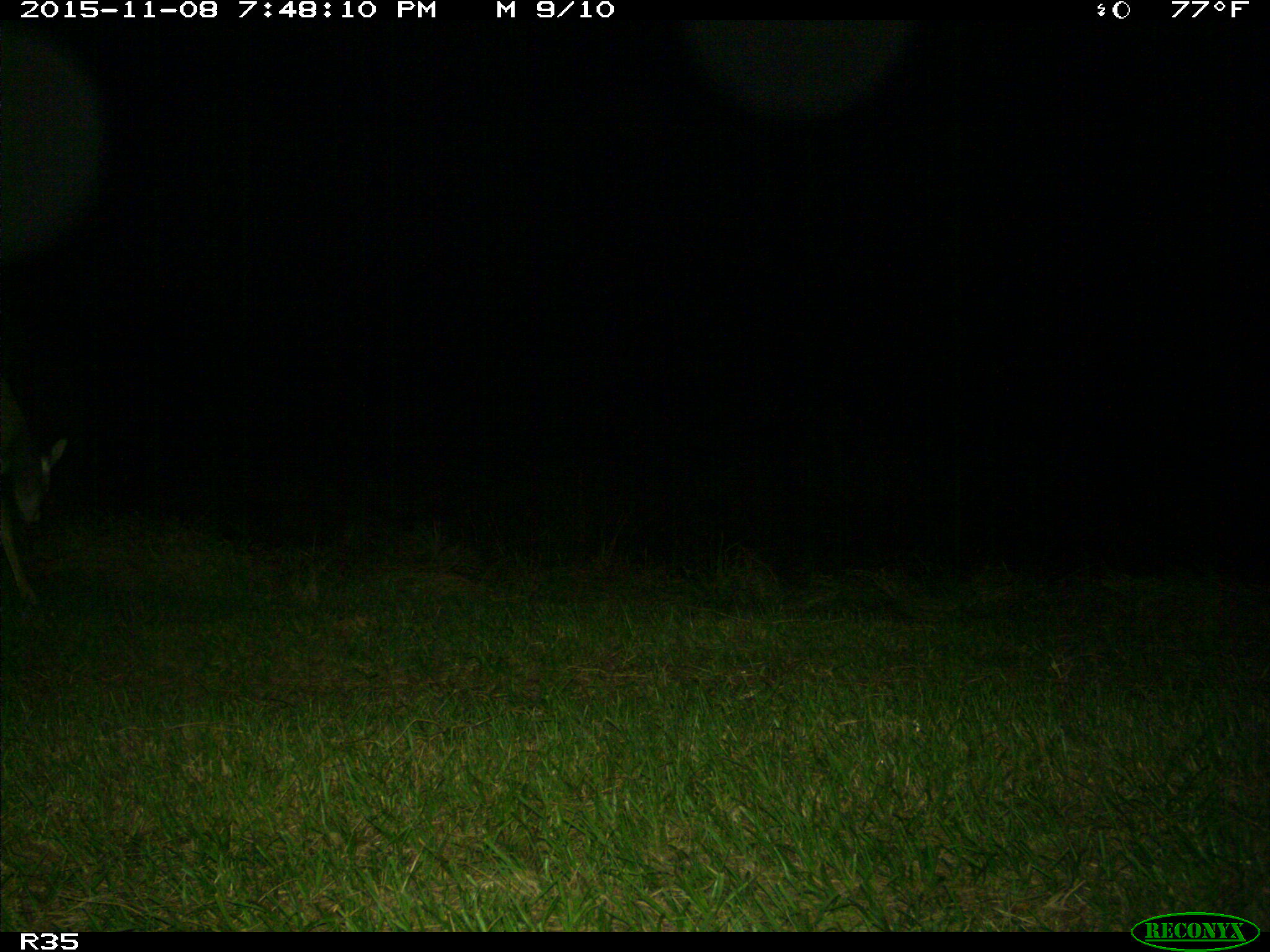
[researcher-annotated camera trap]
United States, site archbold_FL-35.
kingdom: Animalia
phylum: Chordata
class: Mammalia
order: Artiodactyla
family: Cervidae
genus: Odocoileus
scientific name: Odocoileus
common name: deer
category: unidentified deer